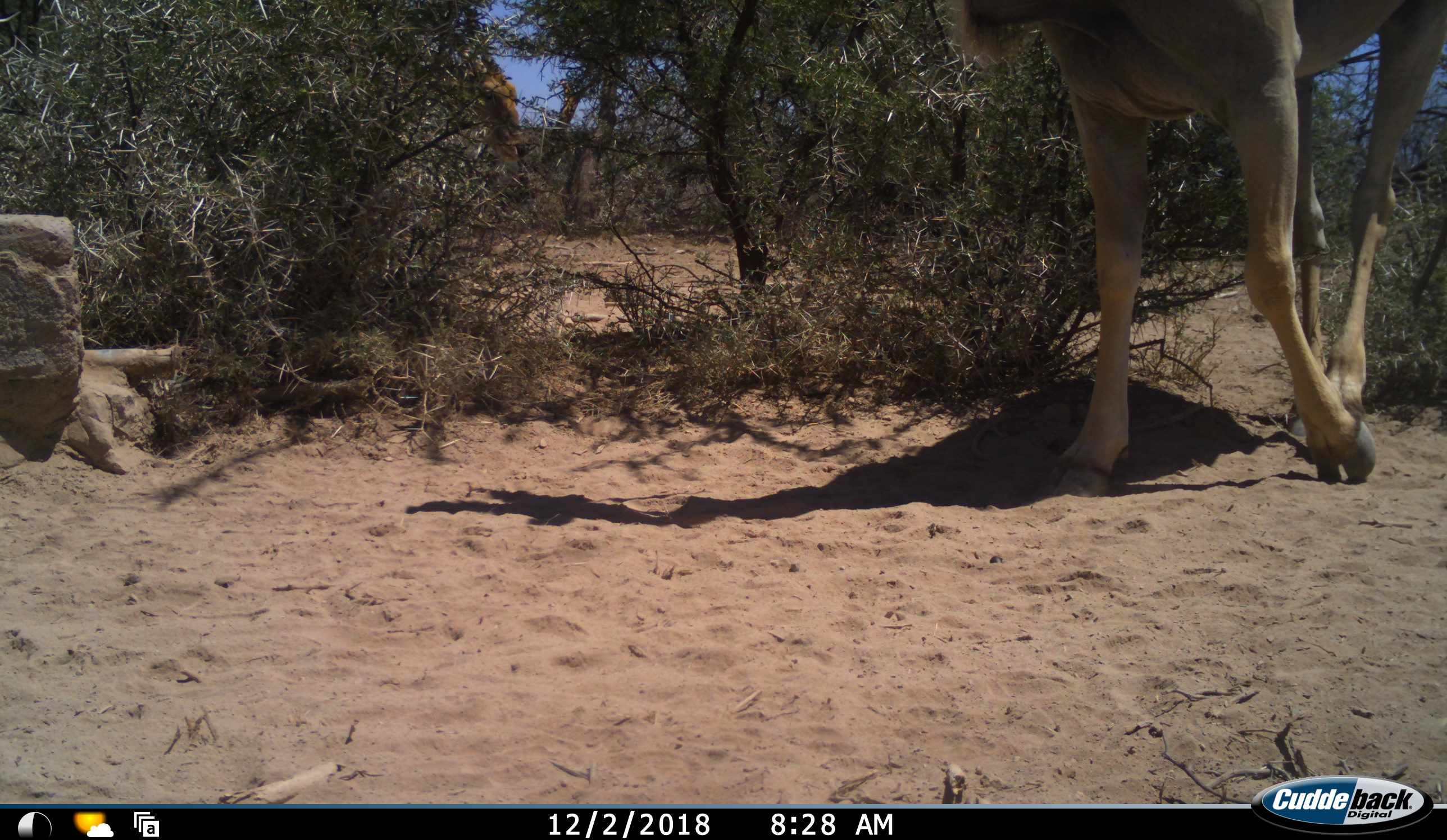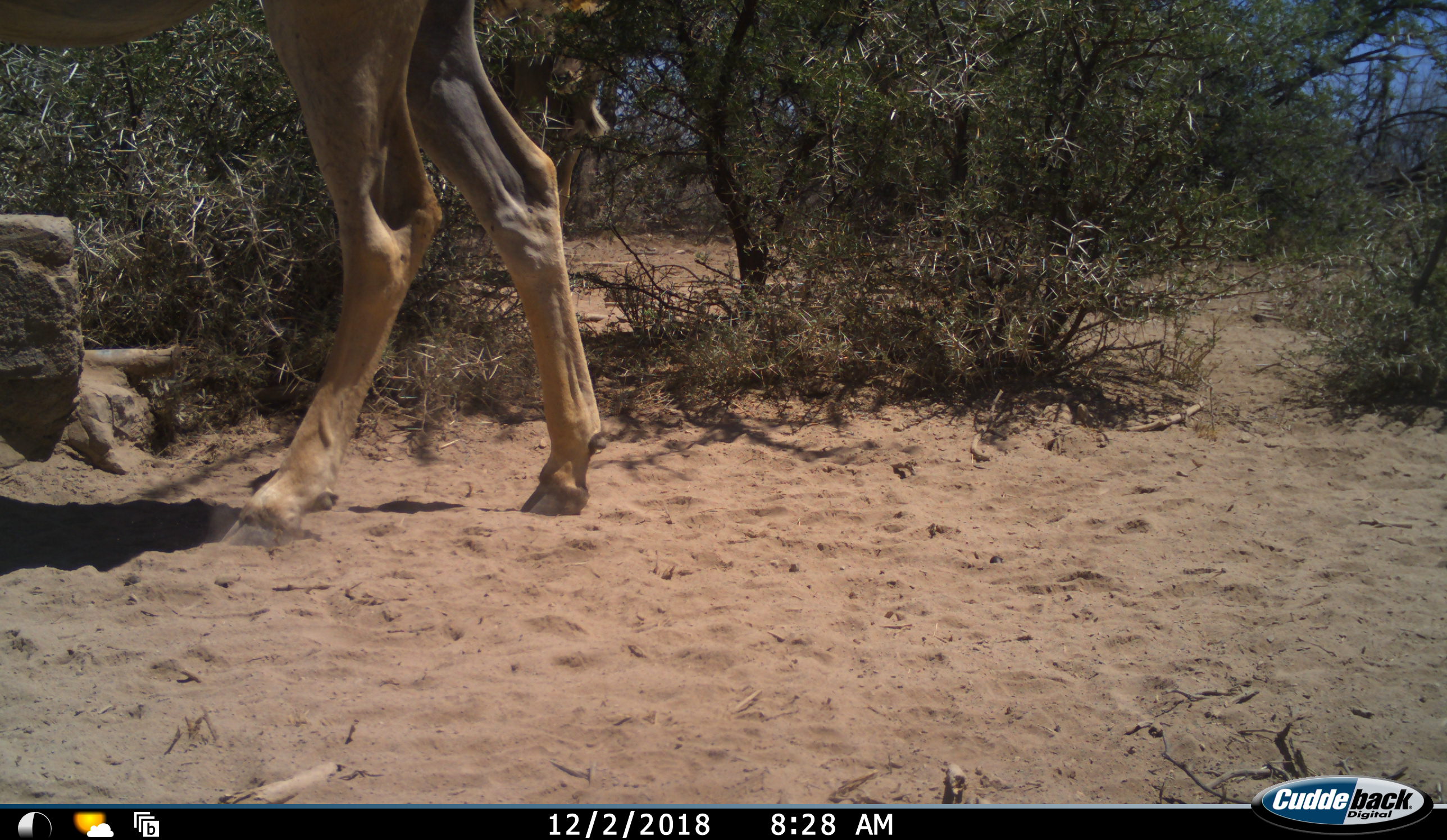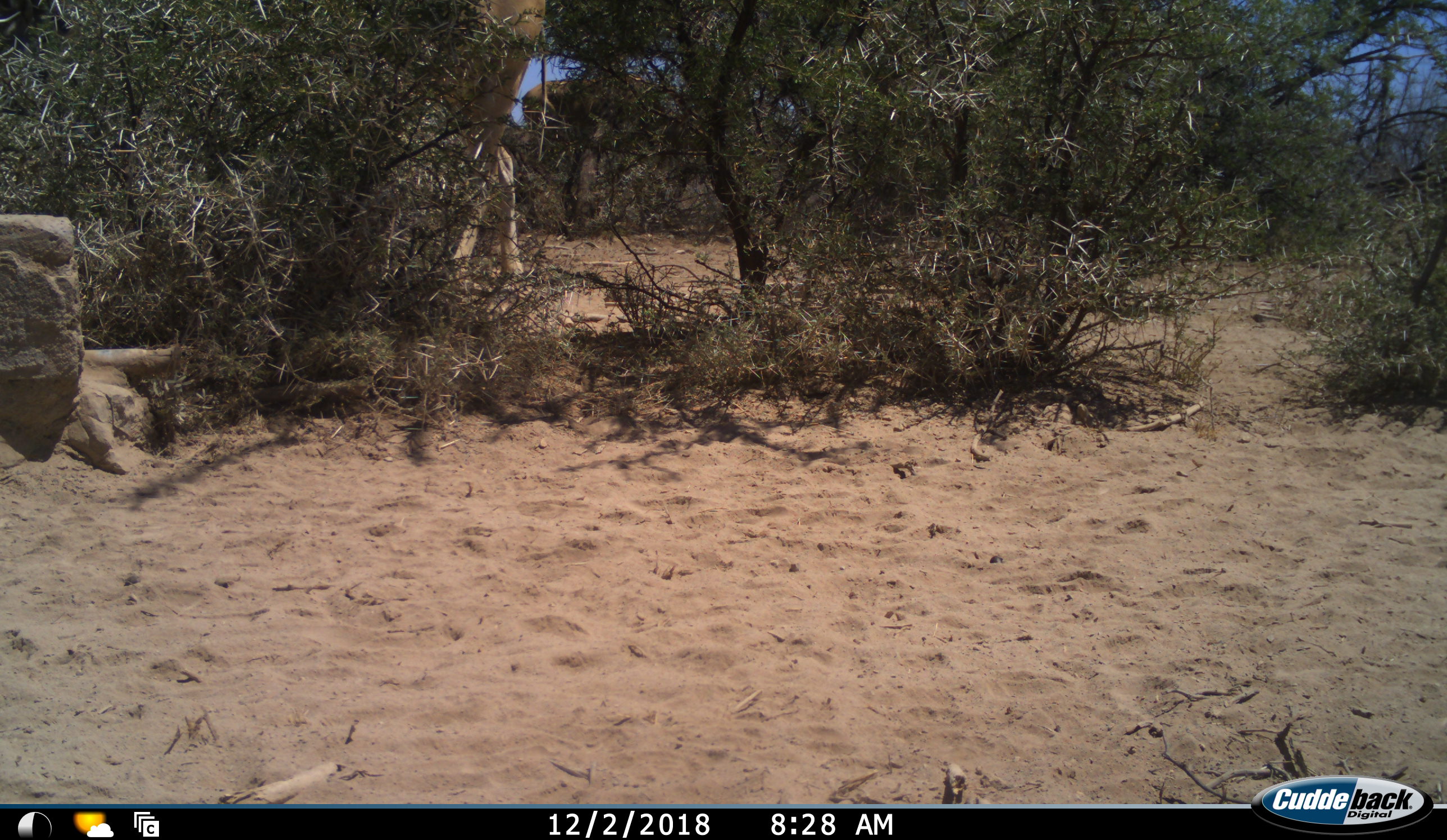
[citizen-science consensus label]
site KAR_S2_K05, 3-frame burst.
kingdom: Animalia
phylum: Chordata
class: Mammalia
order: Artiodactyla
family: Bovidae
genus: Tragelaphus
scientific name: Tragelaphus oryx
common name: eland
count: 3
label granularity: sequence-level